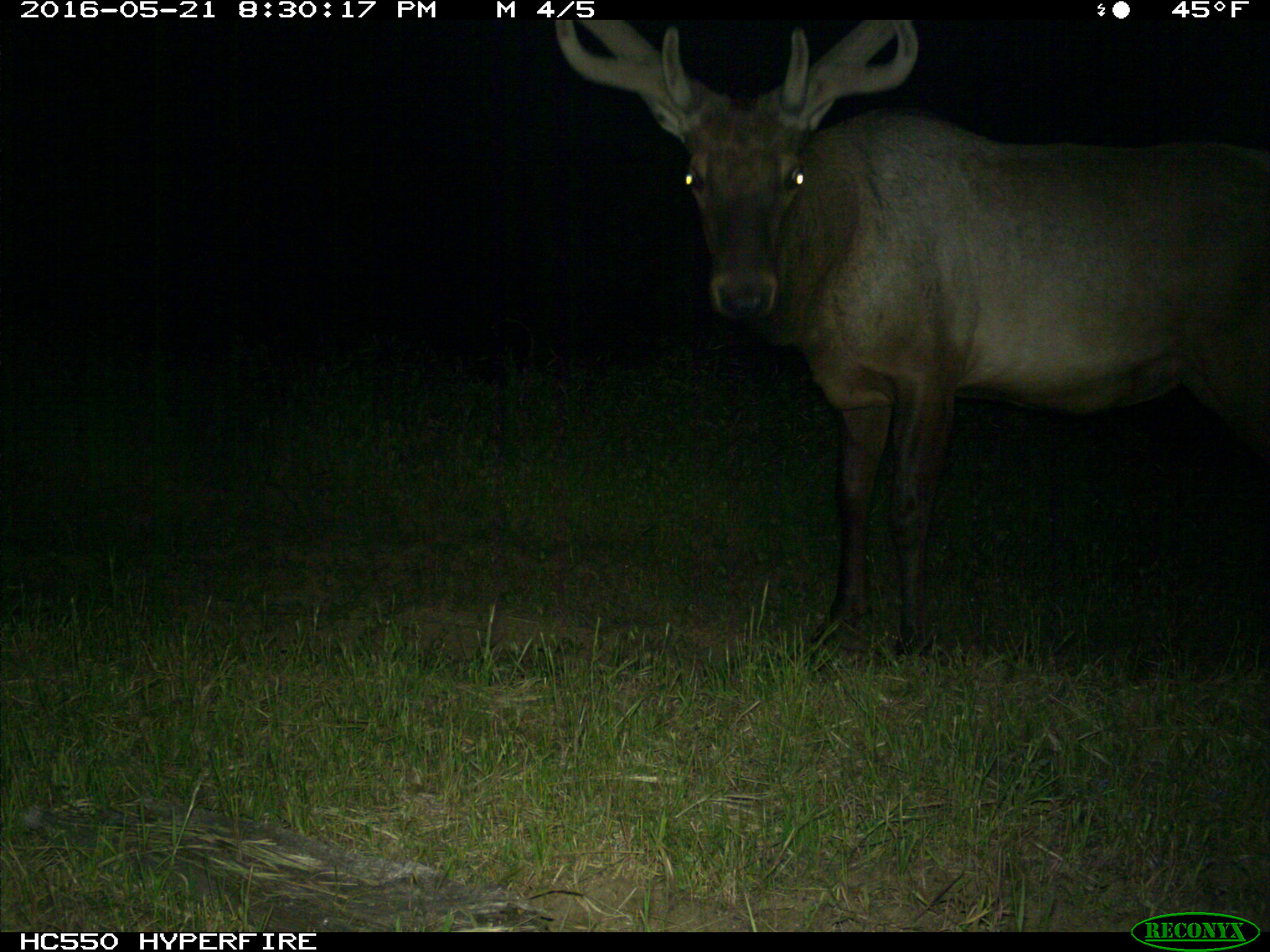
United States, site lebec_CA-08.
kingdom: Animalia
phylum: Chordata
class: Mammalia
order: Artiodactyla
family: Cervidae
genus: Cervus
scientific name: Cervus canadensis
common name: elk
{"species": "Cervus canadensis (elk)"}